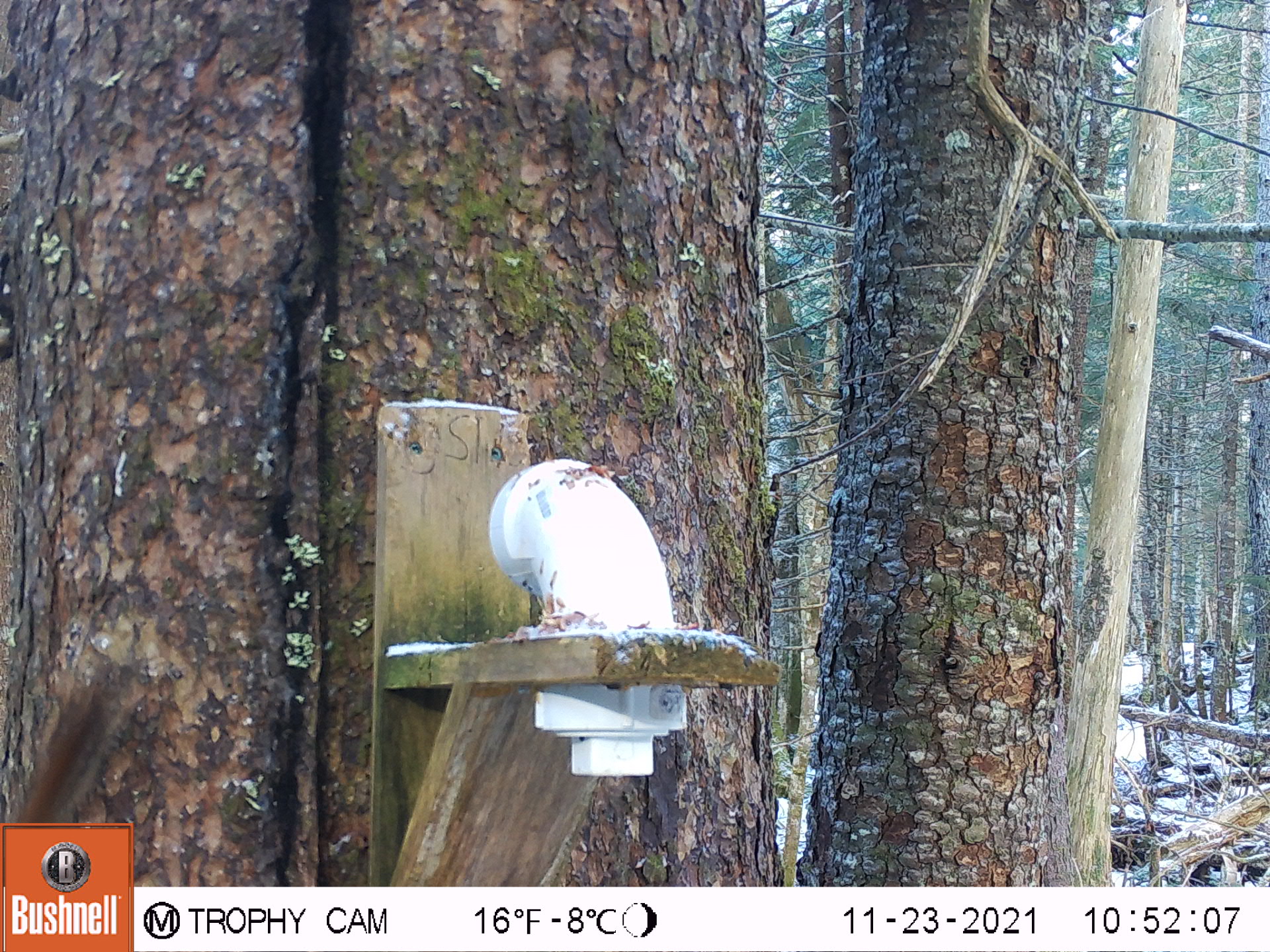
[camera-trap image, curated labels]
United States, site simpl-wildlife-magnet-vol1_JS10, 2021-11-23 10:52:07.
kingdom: Animalia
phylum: Chordata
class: Mammalia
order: Rodentia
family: Sciuridae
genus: Tamiasciurus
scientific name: Tamiasciurus hudsonicus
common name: red squirrel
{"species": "red squirrel (Tamiasciurus hudsonicus)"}